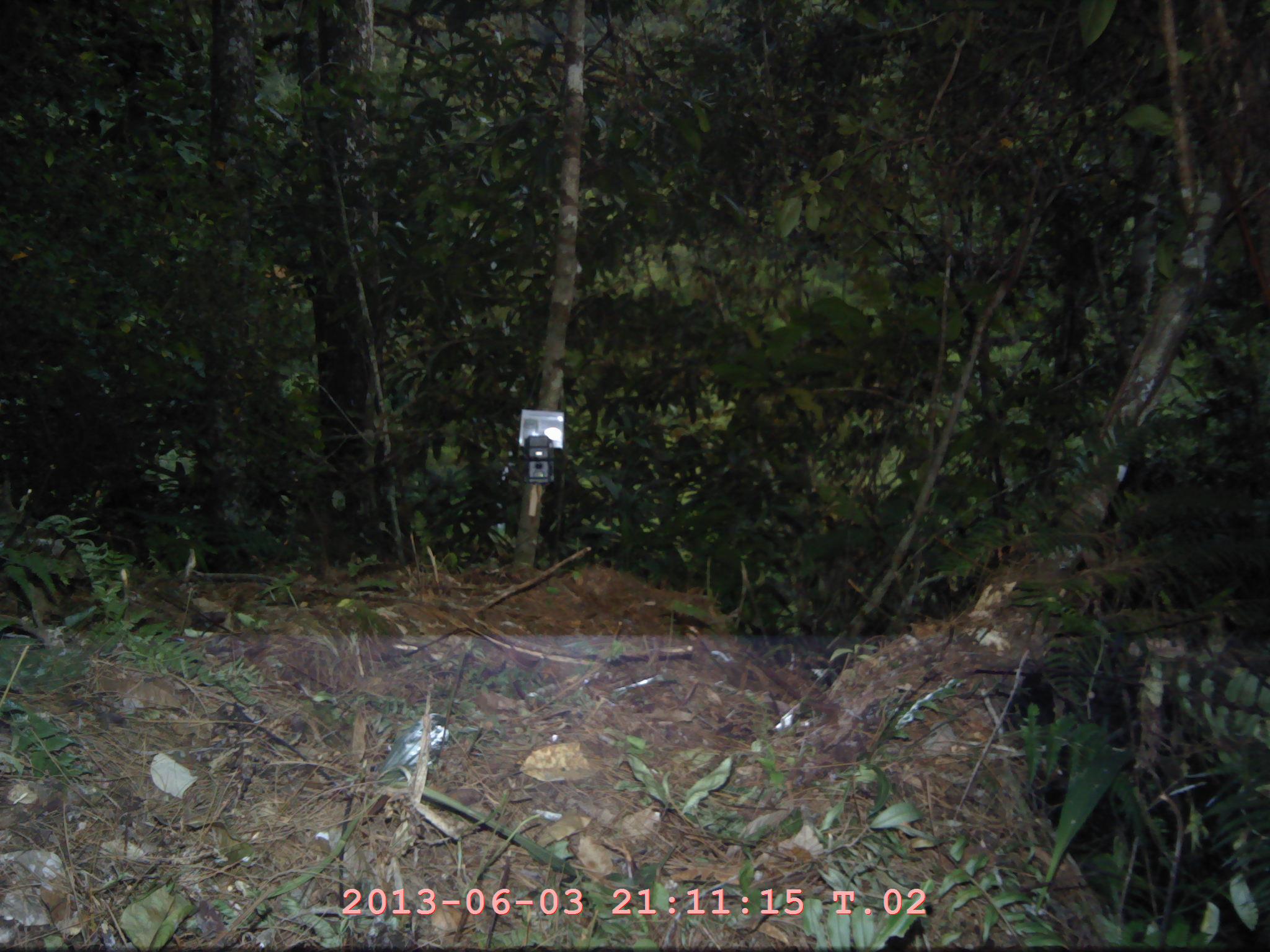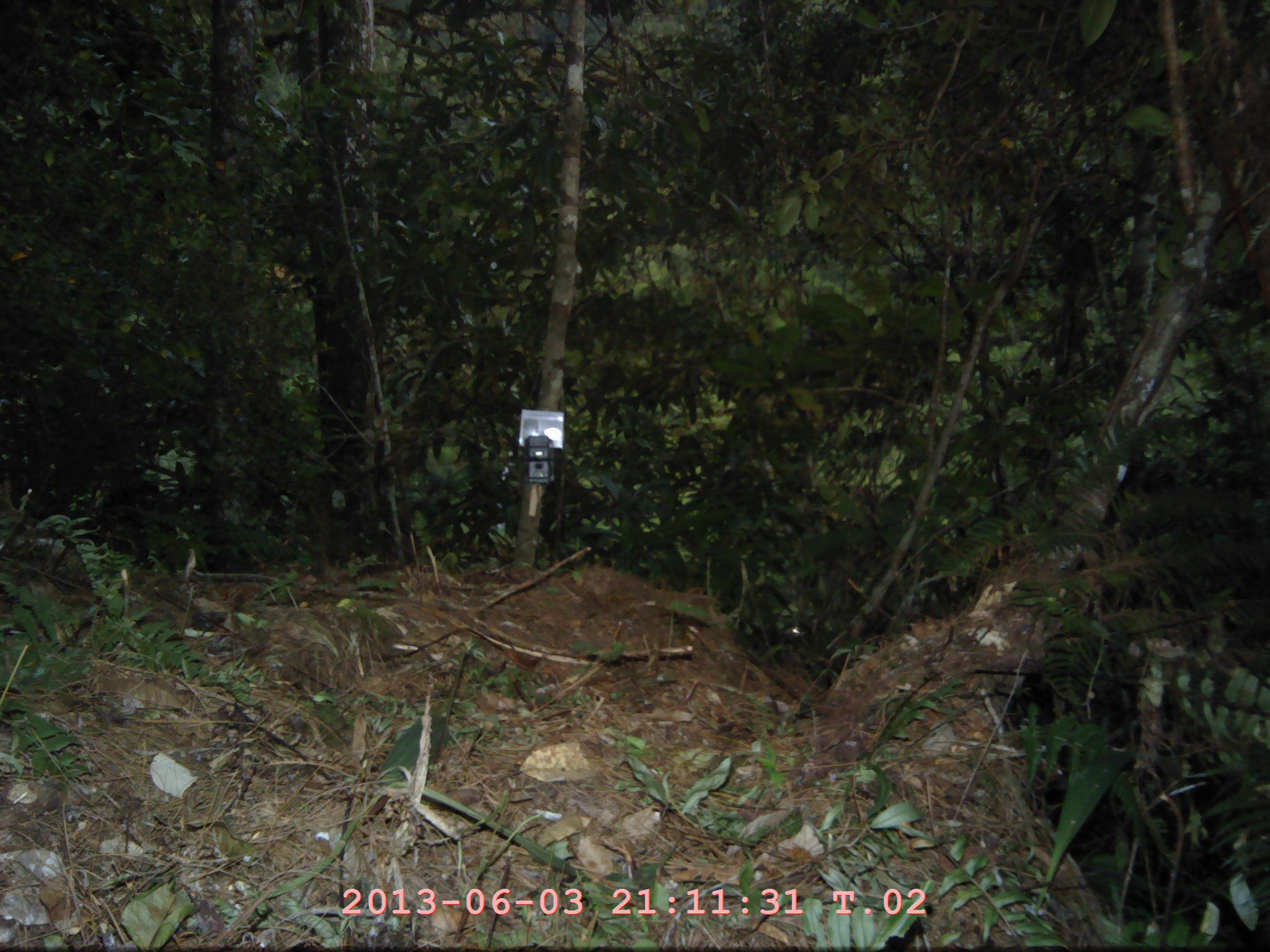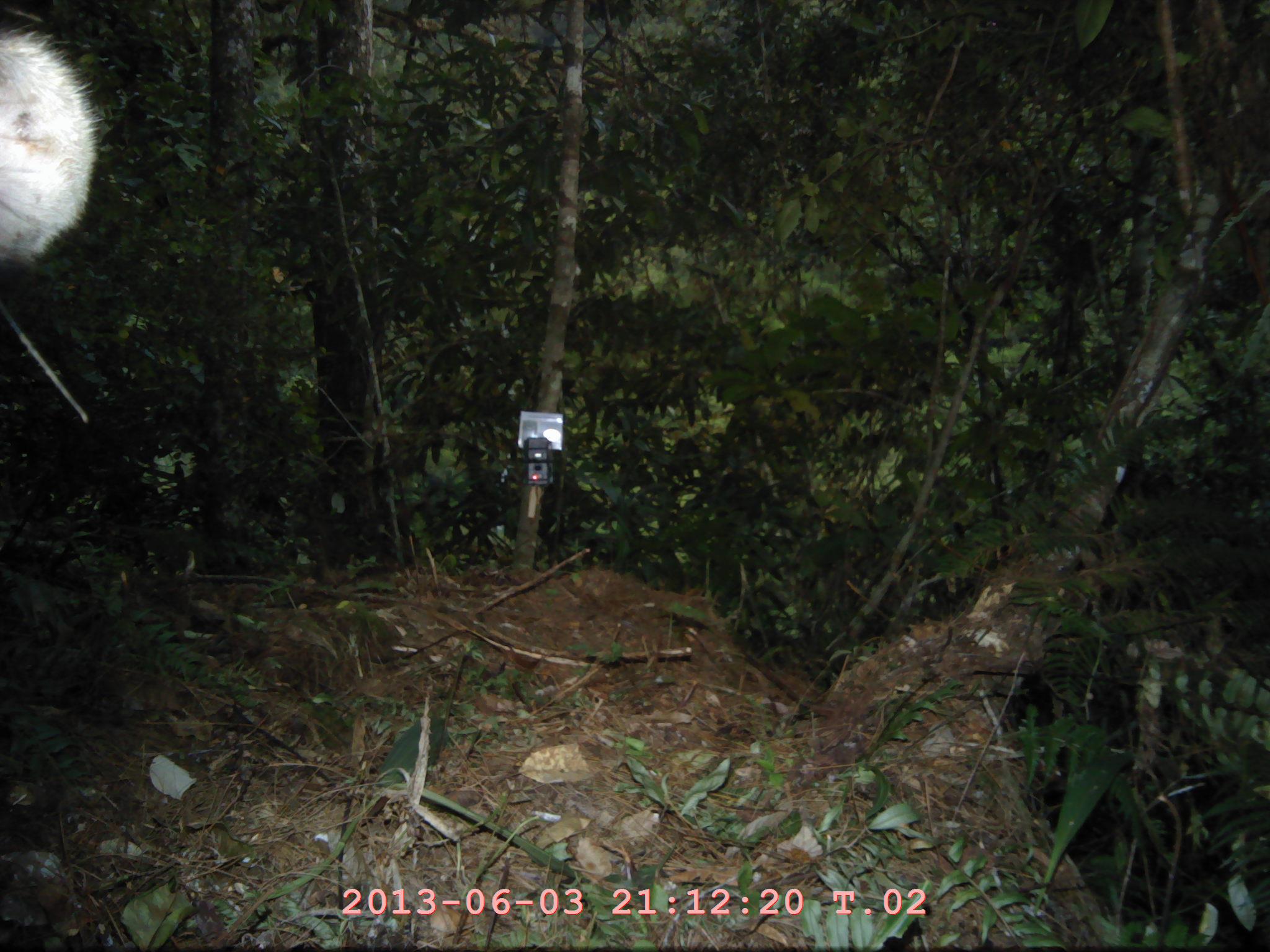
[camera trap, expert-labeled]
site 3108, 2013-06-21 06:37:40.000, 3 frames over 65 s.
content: unidentified animal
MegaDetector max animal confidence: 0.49